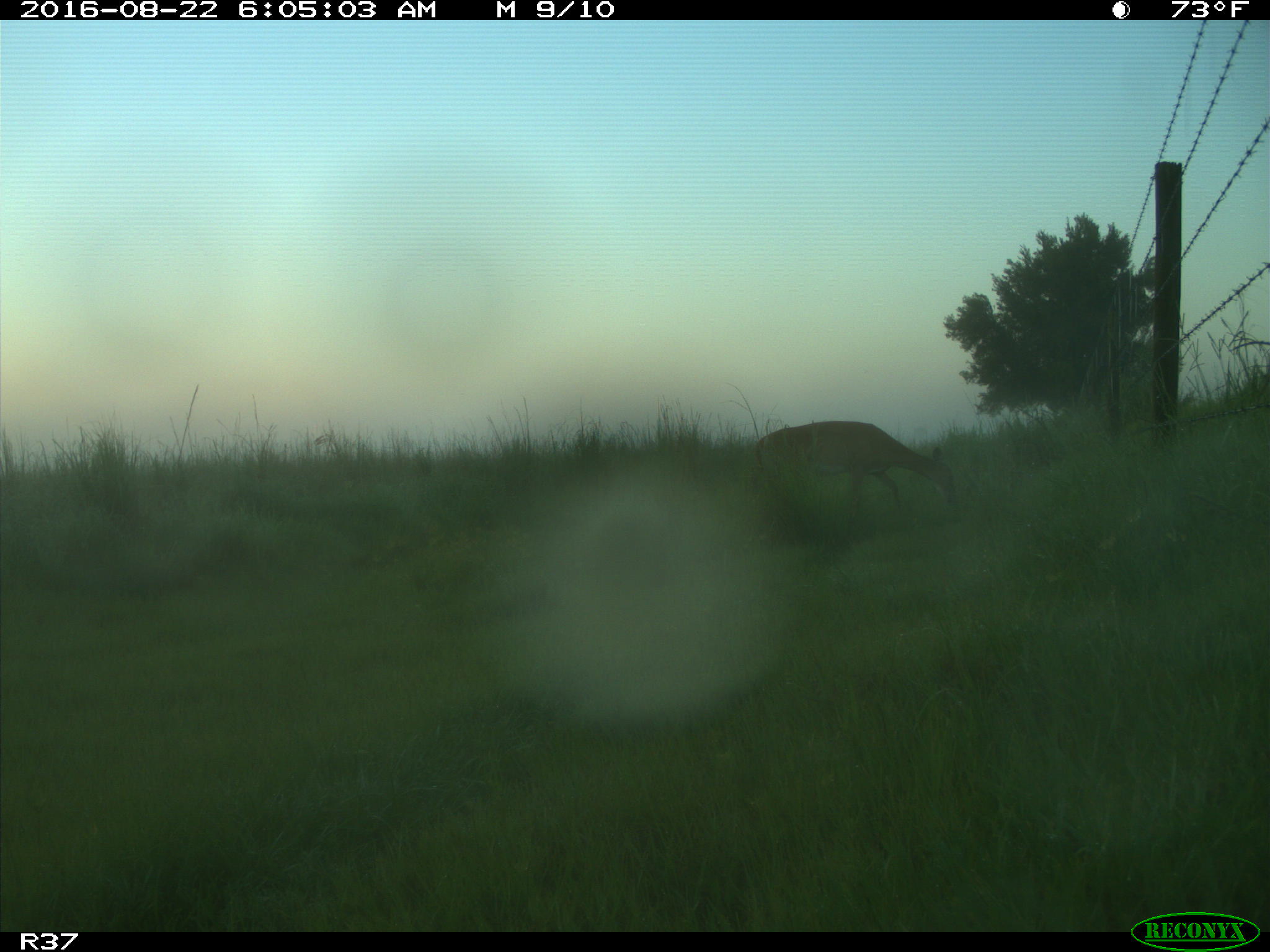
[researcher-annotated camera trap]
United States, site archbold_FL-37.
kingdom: Animalia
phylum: Chordata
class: Mammalia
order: Artiodactyla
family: Cervidae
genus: Odocoileus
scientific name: Odocoileus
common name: deer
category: unidentified deer